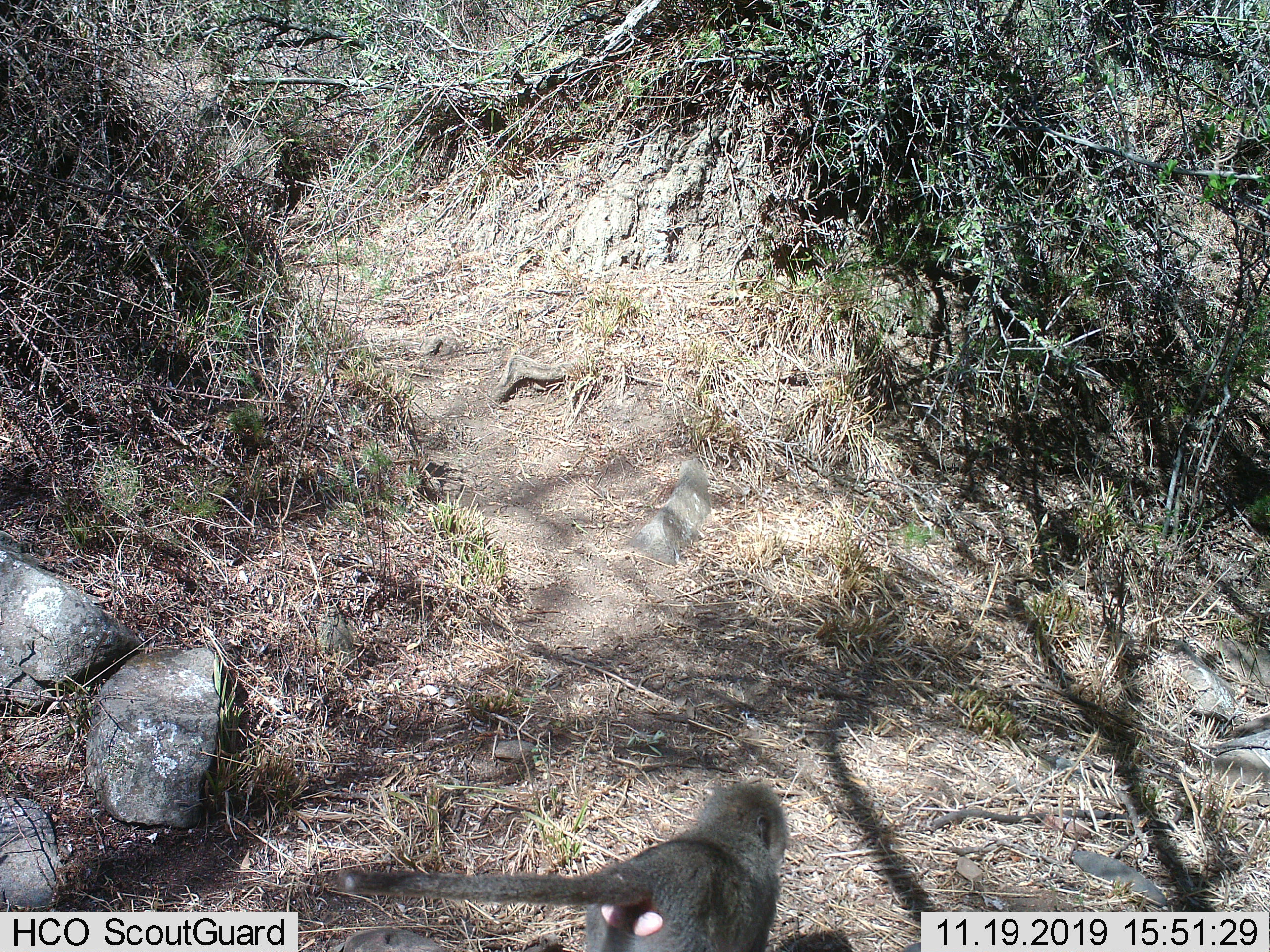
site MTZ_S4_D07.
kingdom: Animalia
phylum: Chordata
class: Mammalia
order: Primates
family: Cercopithecidae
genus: Papio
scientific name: Papio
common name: baboon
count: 1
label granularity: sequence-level